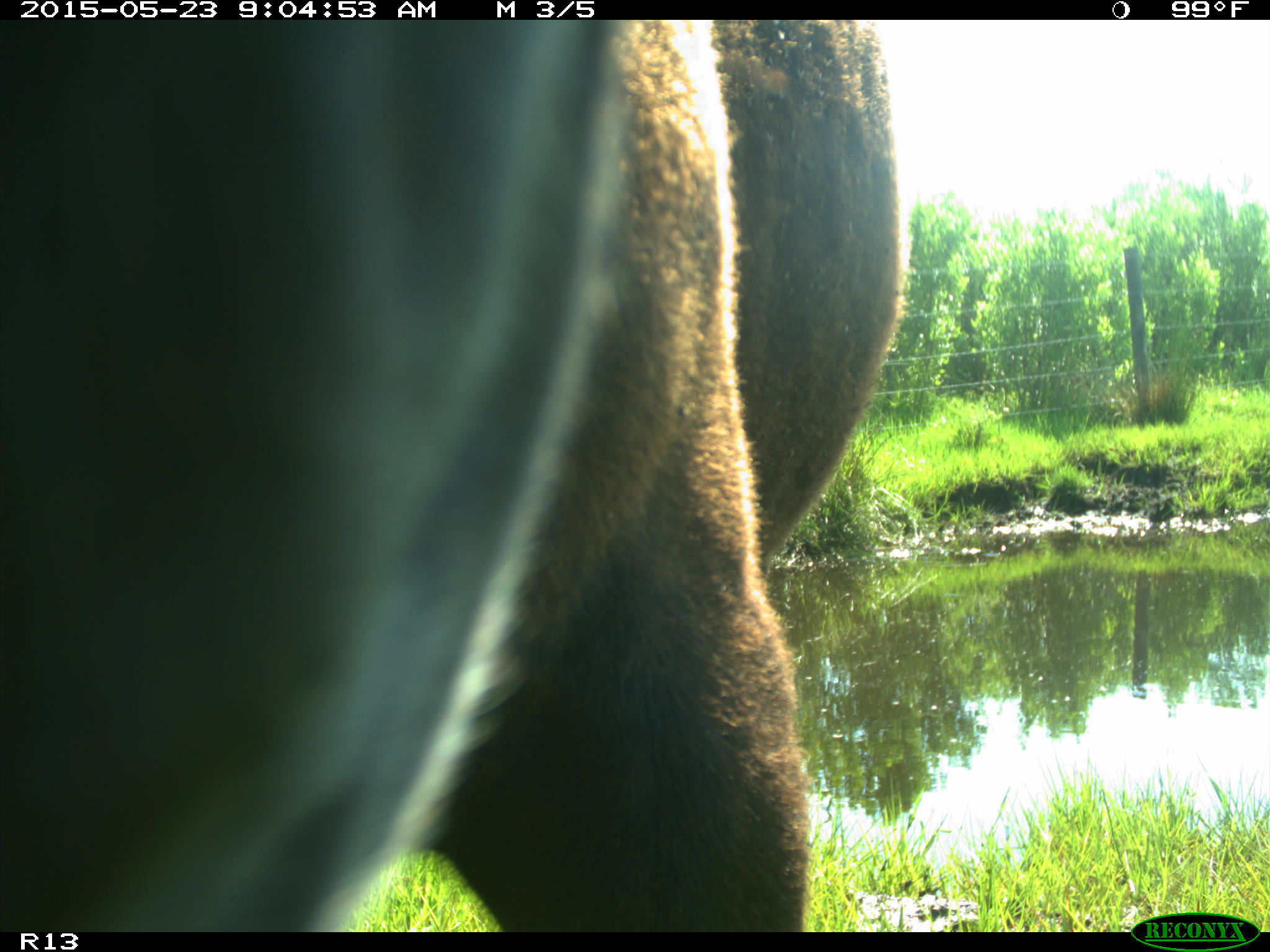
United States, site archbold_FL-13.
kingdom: Animalia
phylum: Chordata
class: Mammalia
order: Artiodactyla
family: Bovidae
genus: Bos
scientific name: Bos taurus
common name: domestic cow